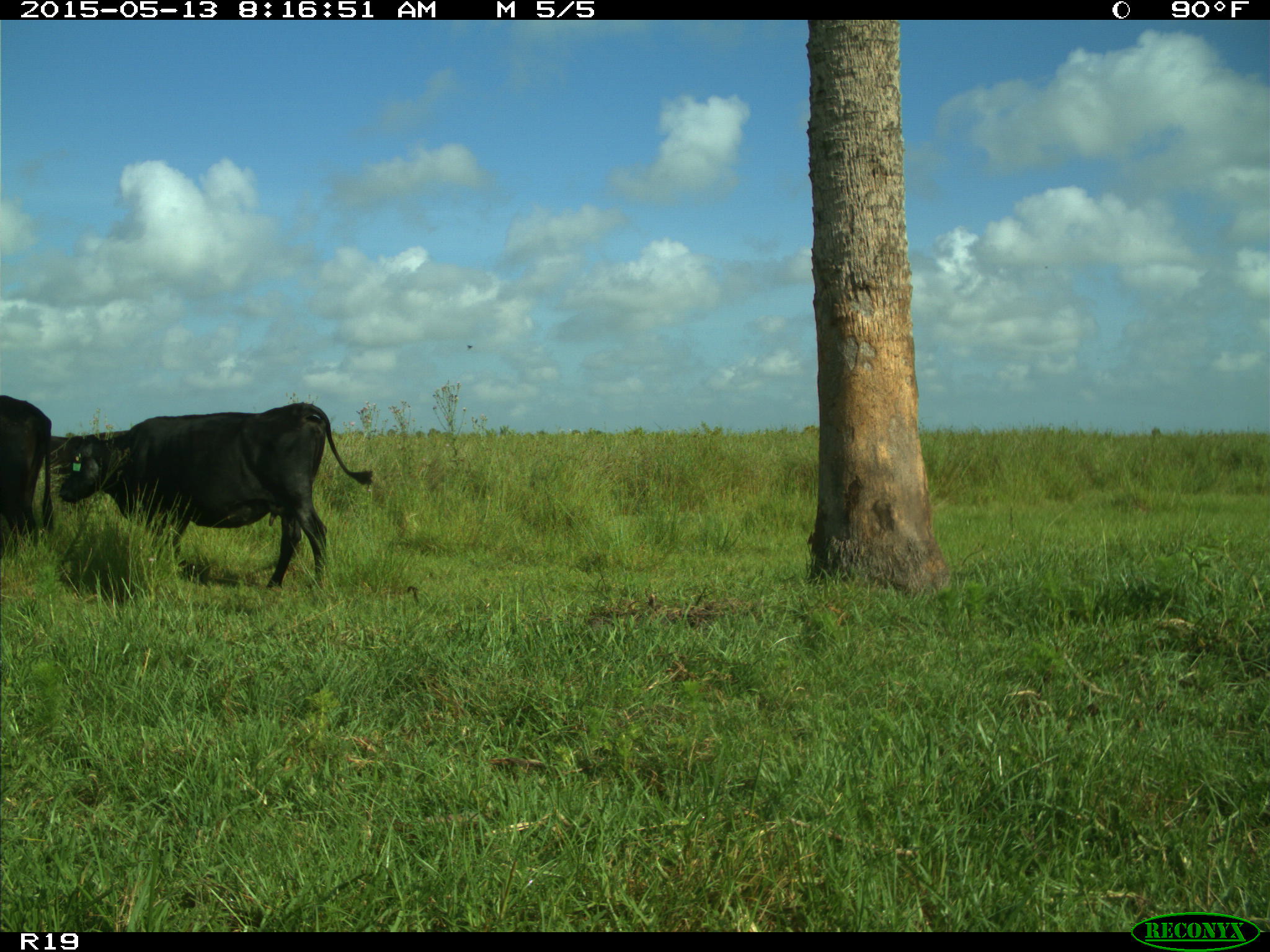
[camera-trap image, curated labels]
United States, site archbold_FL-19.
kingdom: Animalia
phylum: Chordata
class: Mammalia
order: Artiodactyla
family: Bovidae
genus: Bos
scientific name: Bos taurus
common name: domestic cow